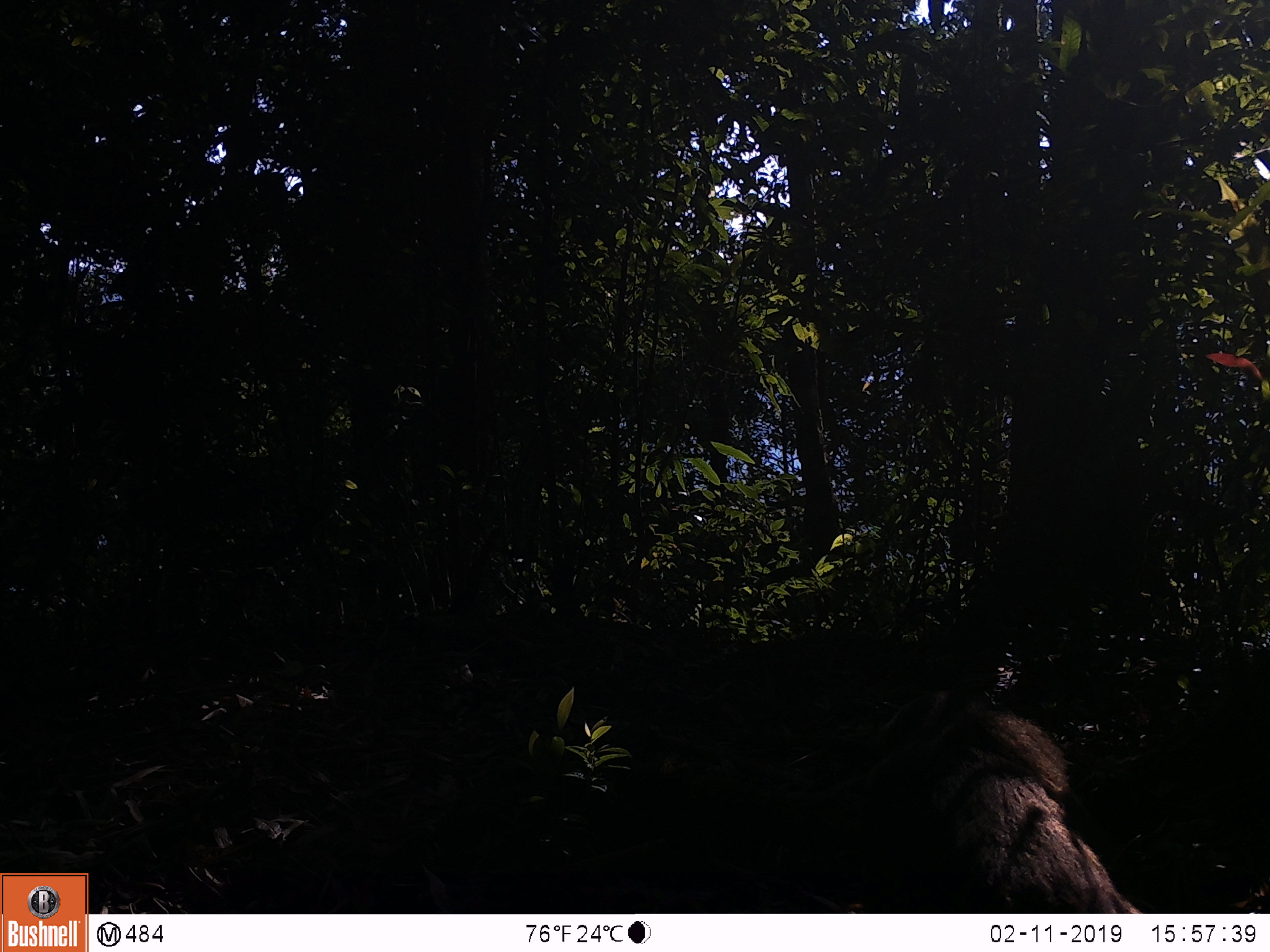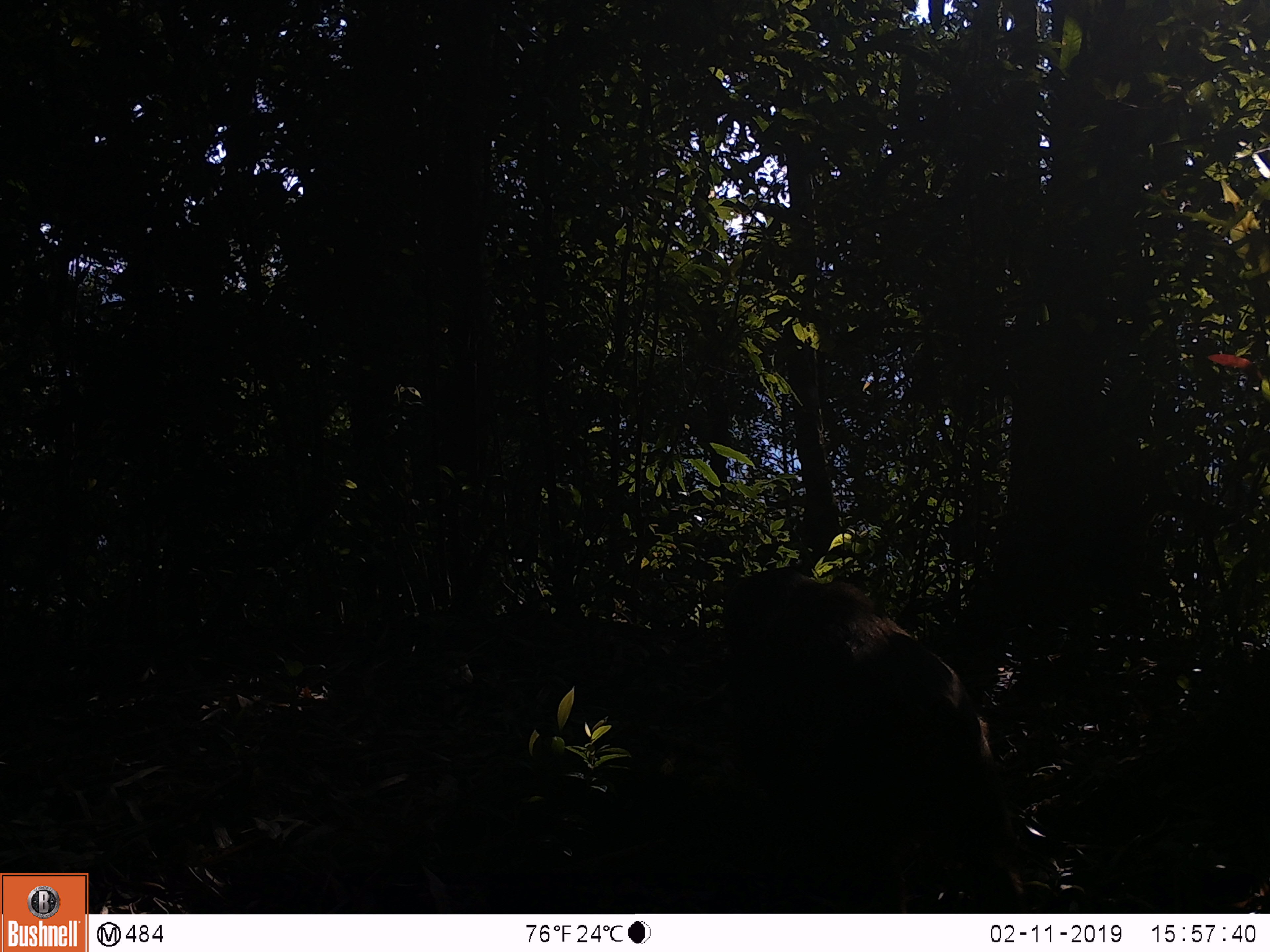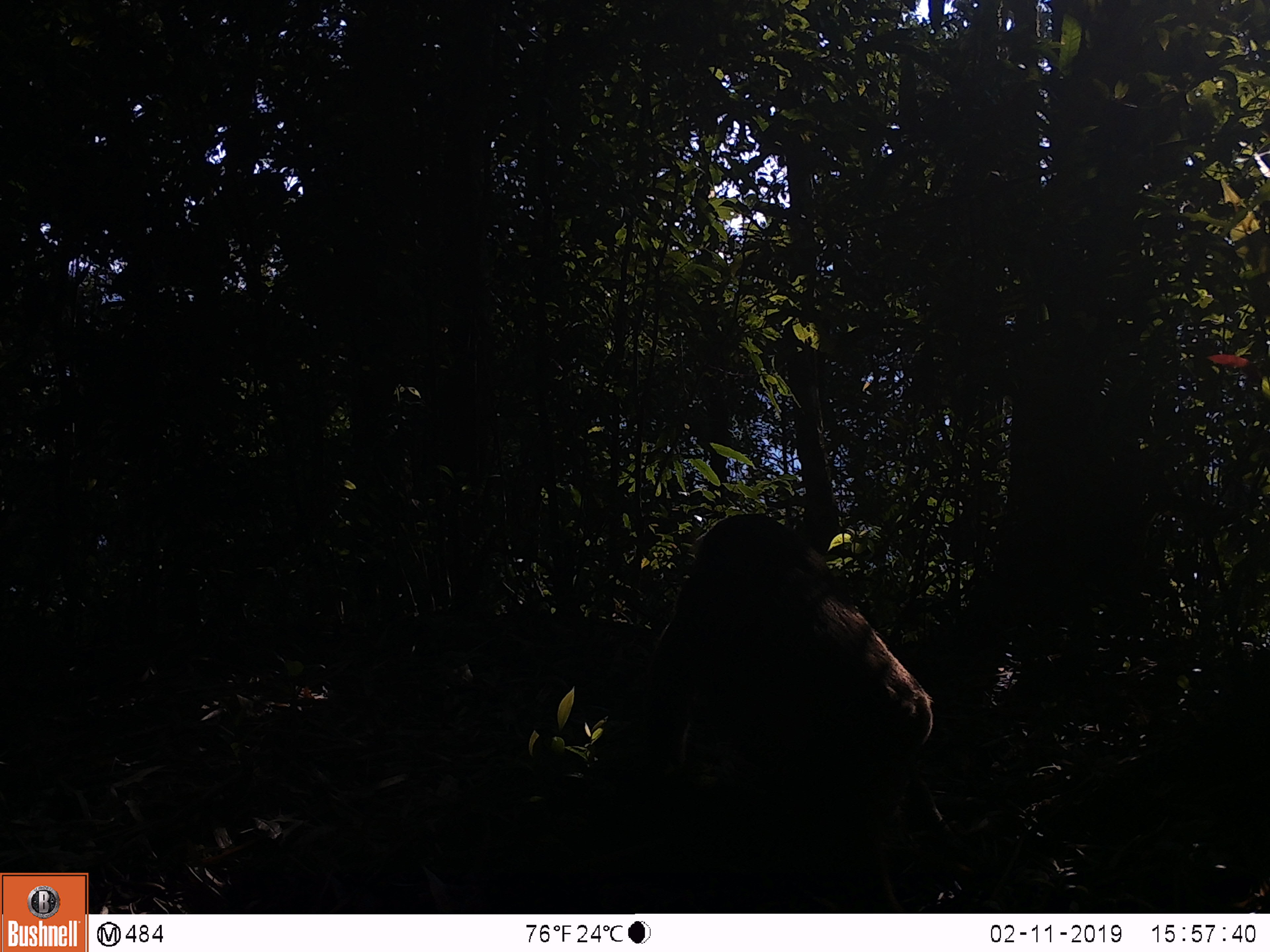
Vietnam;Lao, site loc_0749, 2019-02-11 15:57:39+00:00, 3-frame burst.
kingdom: Animalia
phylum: Chordata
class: Mammalia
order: Primates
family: Cercopithecidae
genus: Macaca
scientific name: Macaca arctoides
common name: stump-tailed macaque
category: stump tailed macaque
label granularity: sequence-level